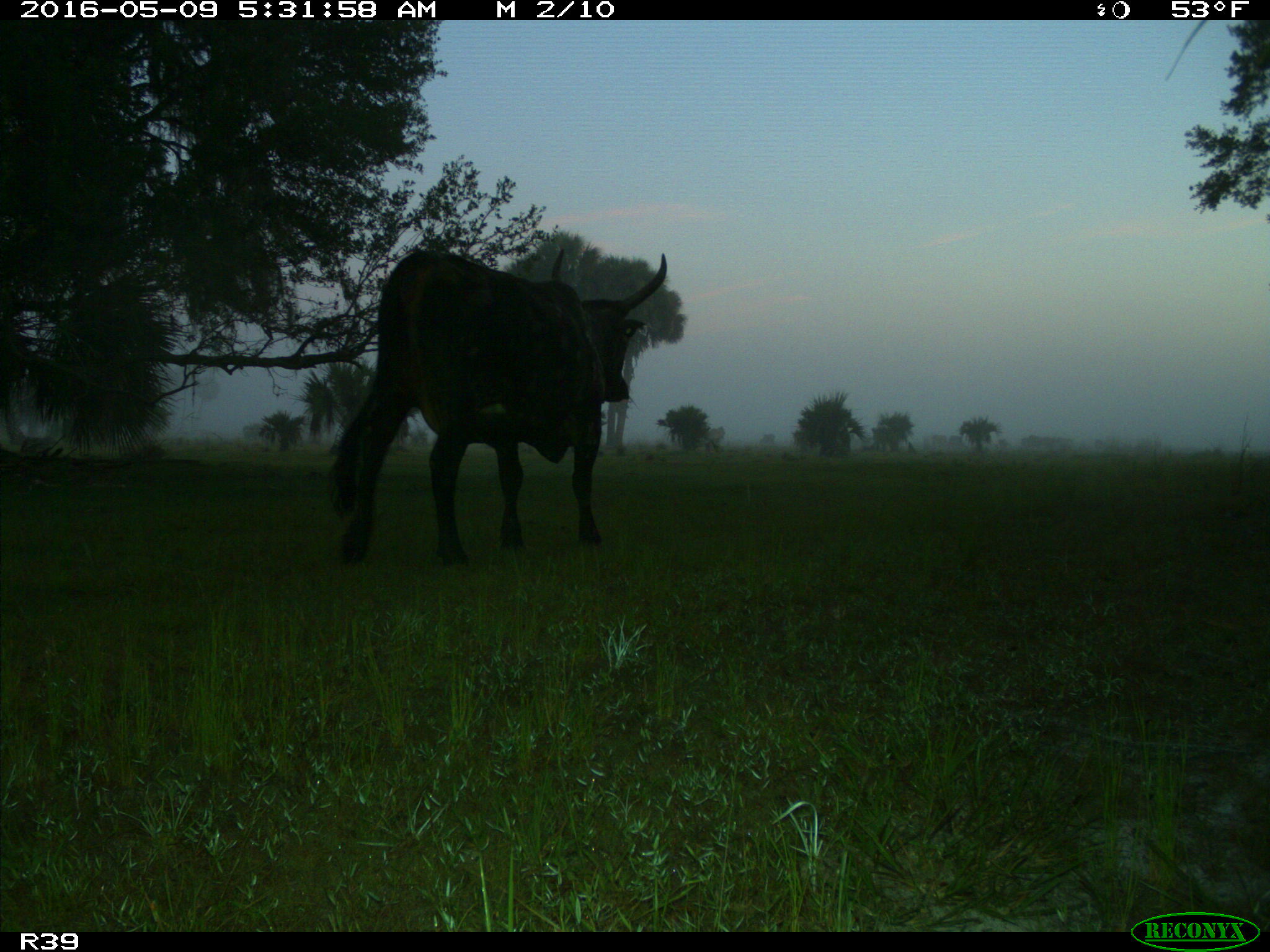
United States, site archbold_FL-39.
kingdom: Animalia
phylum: Chordata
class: Mammalia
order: Artiodactyla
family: Bovidae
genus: Bos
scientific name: Bos taurus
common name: domestic cow